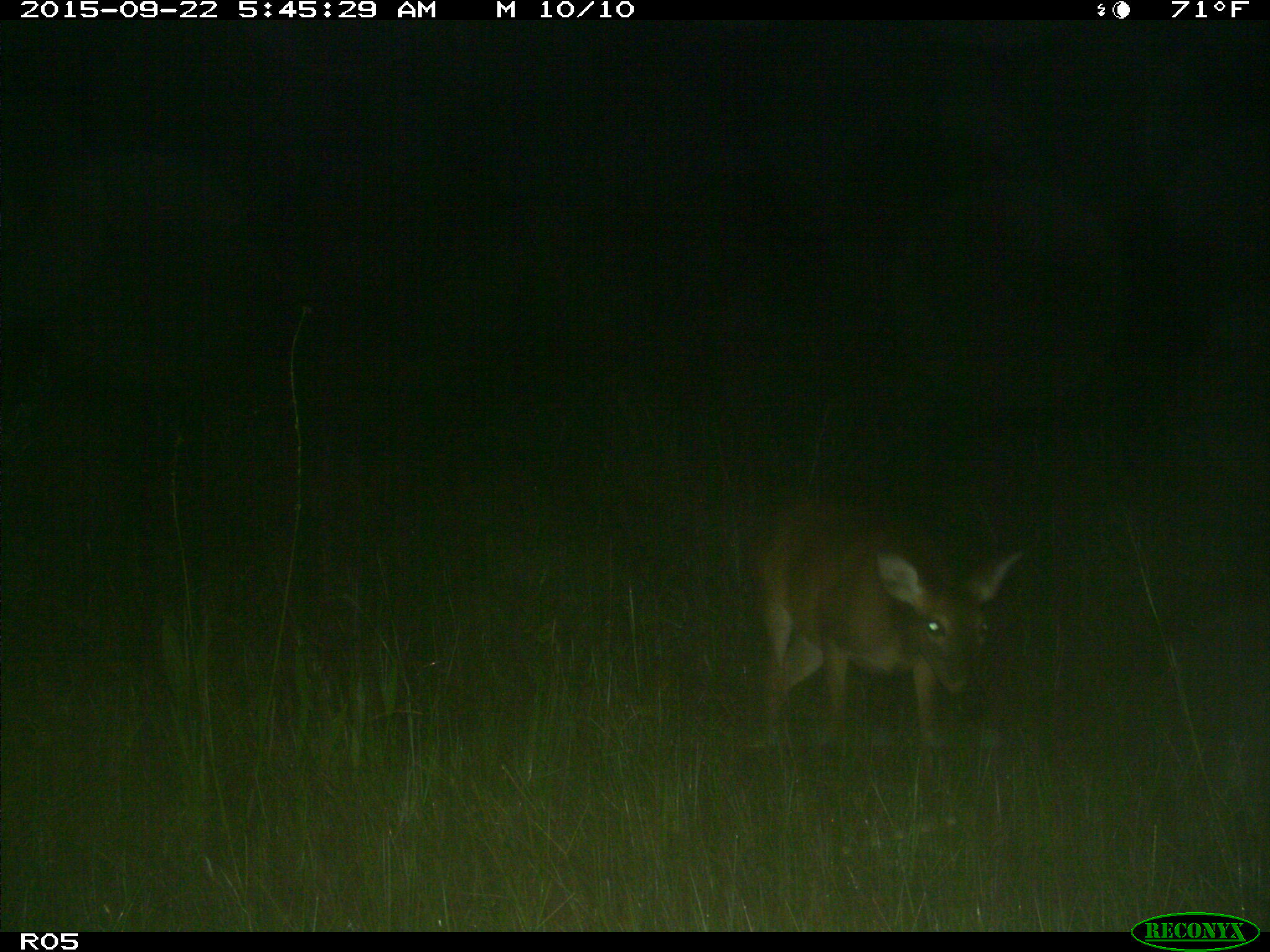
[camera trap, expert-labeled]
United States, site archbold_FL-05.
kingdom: Animalia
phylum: Chordata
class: Mammalia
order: Artiodactyla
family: Cervidae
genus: Odocoileus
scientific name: Odocoileus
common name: deer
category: unidentified deer